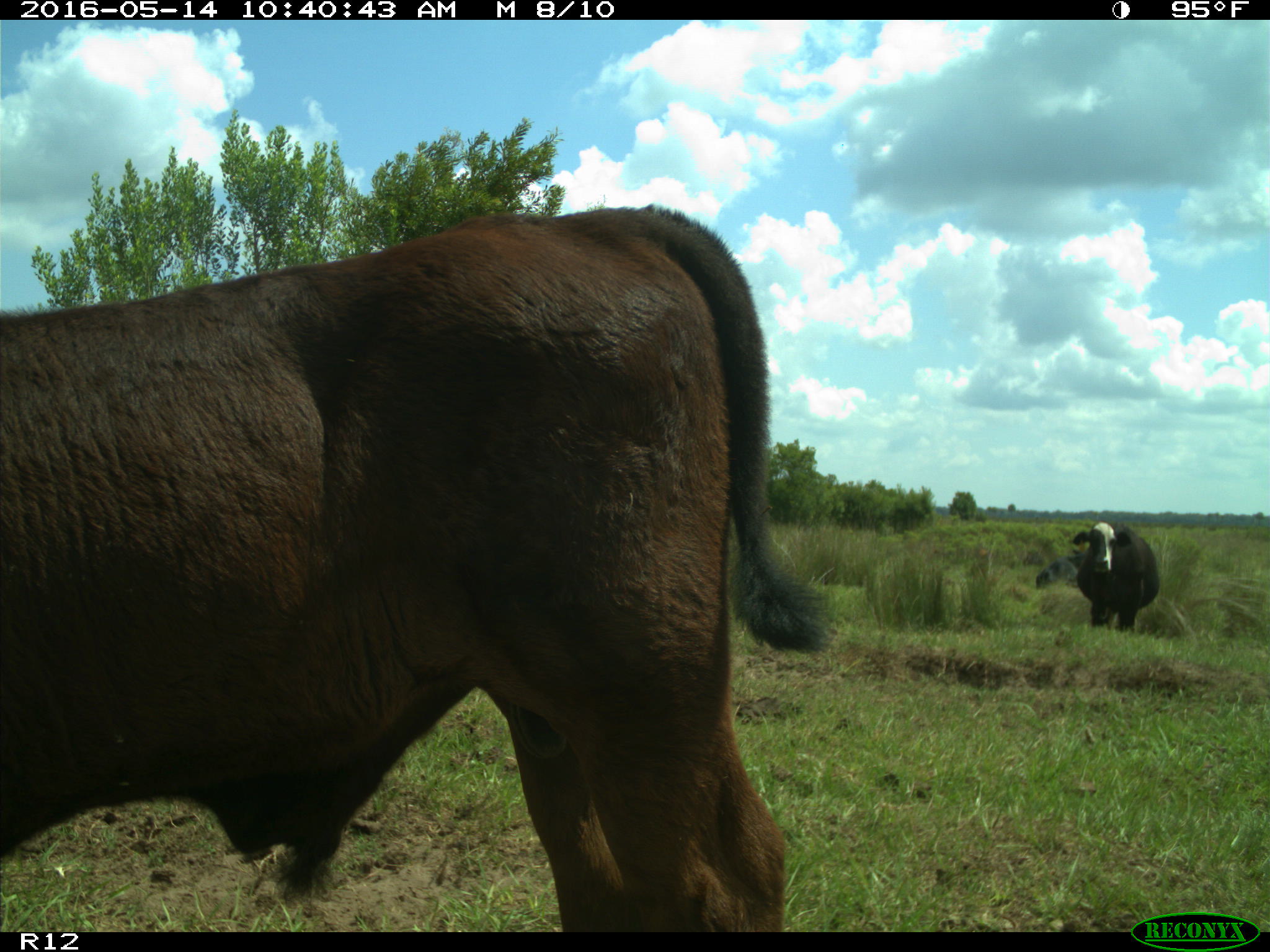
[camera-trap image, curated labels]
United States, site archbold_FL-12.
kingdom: Animalia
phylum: Chordata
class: Mammalia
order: Artiodactyla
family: Bovidae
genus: Bos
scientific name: Bos taurus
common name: domestic cow